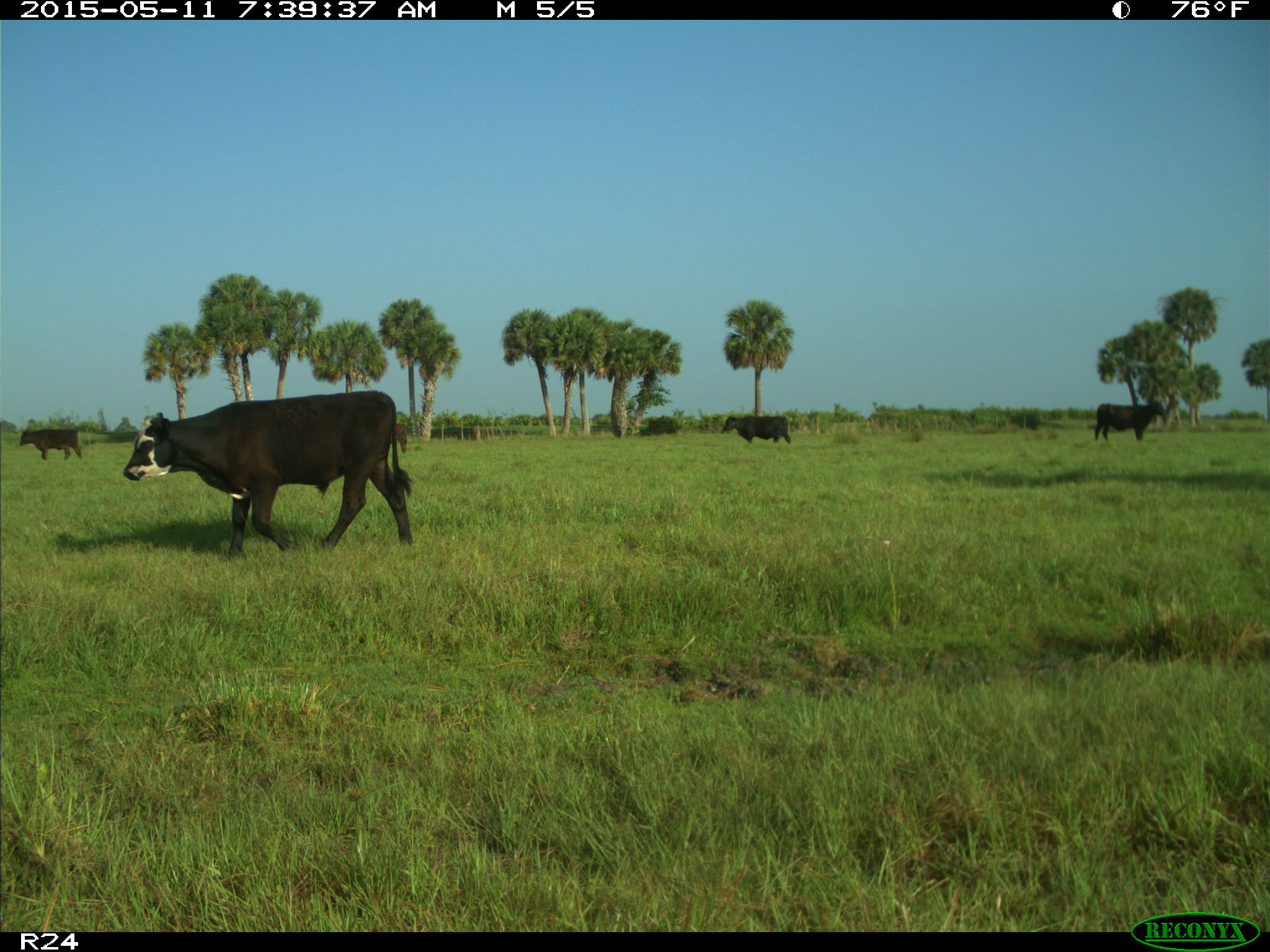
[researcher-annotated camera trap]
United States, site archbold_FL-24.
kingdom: Animalia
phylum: Chordata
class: Mammalia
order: Artiodactyla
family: Bovidae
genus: Bos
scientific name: Bos taurus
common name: domestic cow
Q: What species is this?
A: Bos taurus (domestic cow).